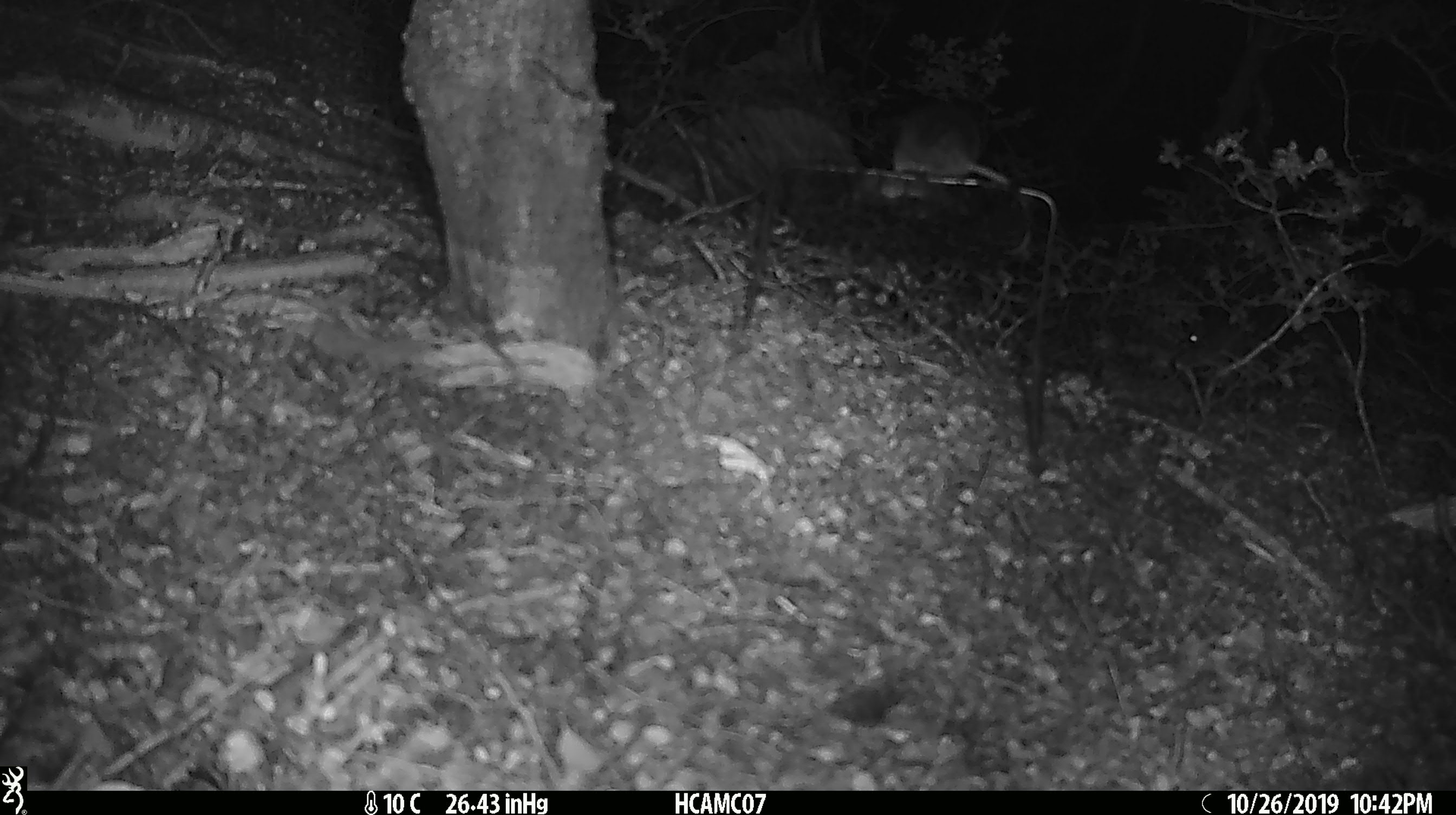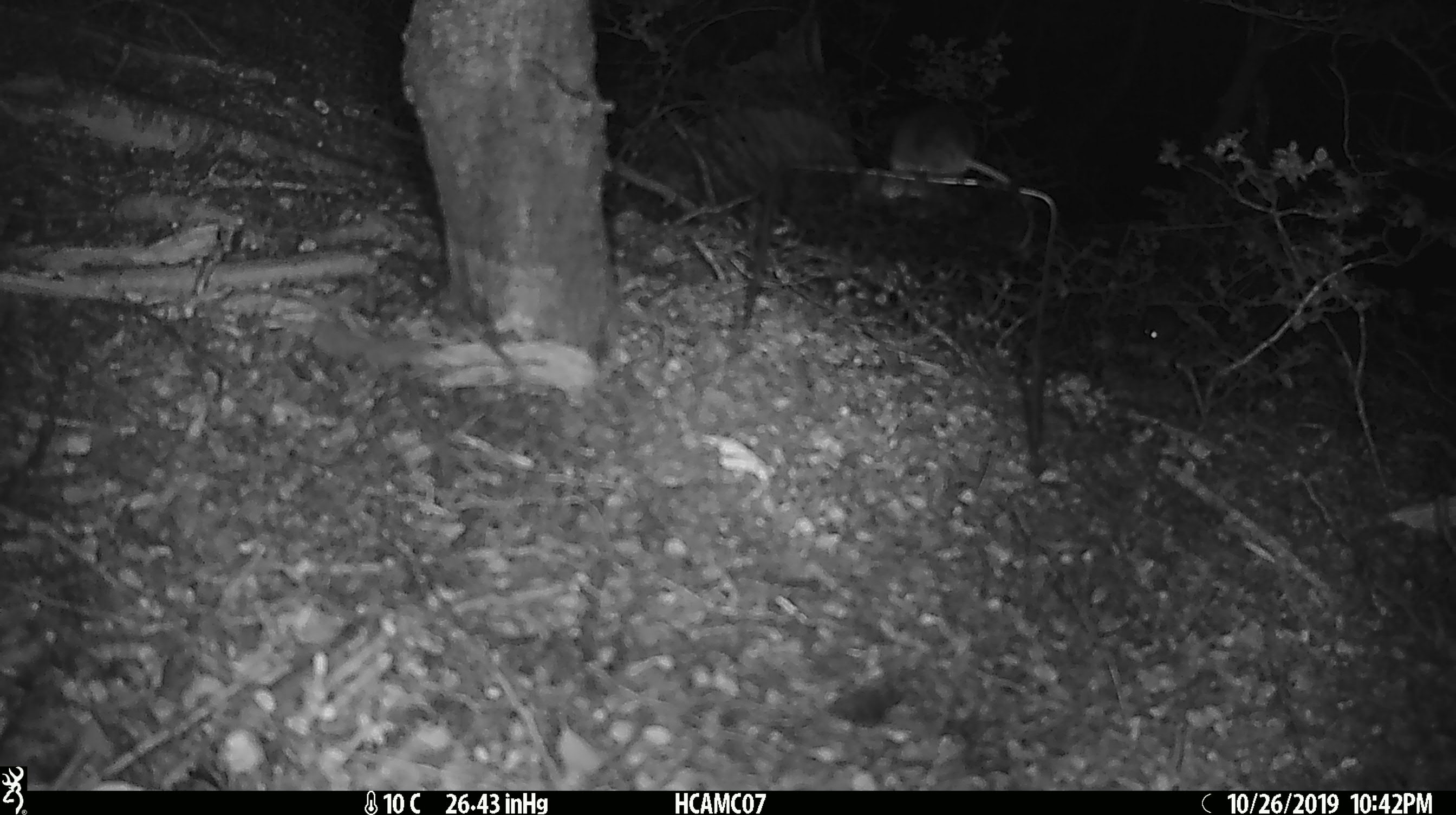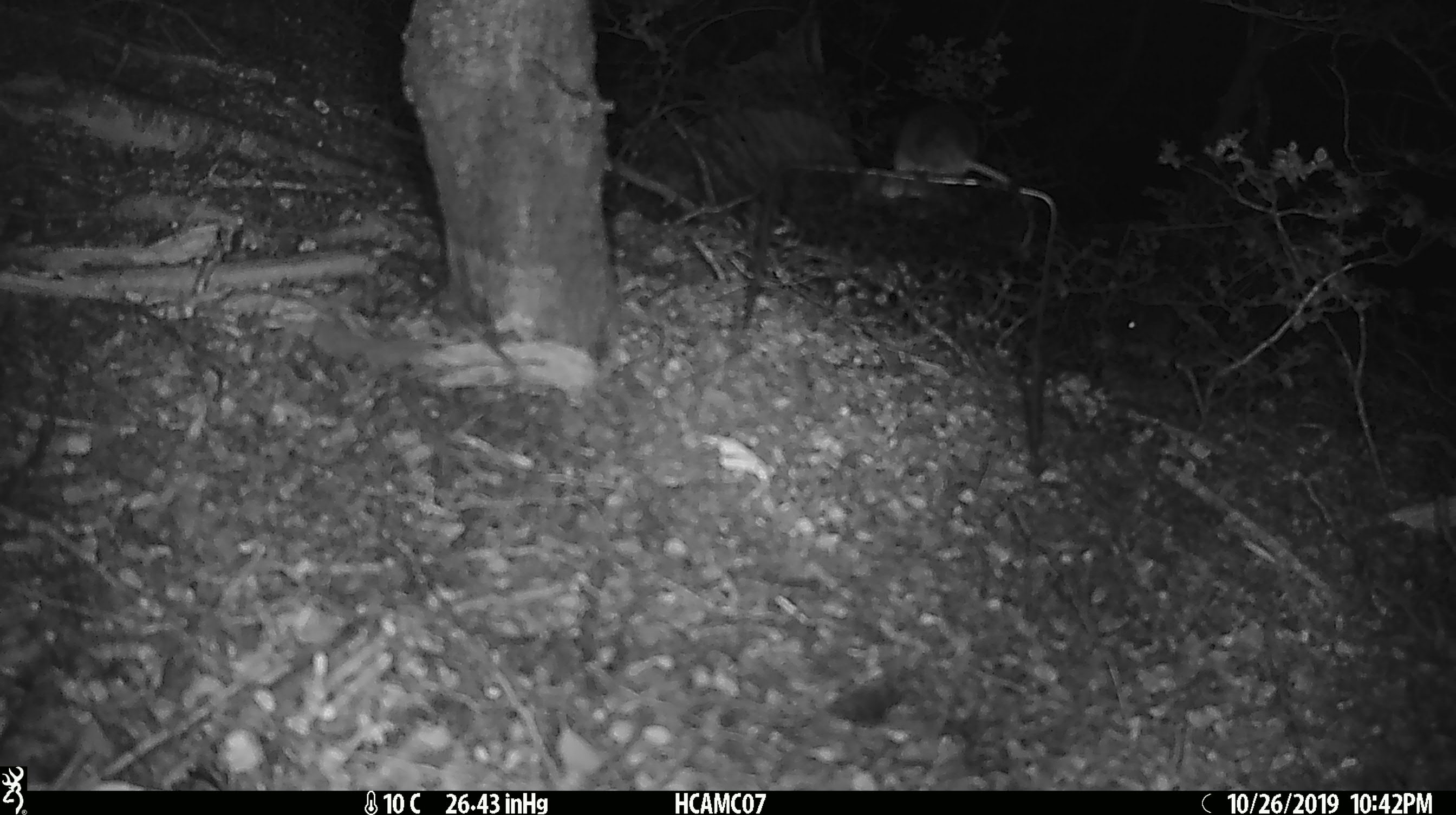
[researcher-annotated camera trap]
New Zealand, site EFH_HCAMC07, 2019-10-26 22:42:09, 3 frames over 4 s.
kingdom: Animalia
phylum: Chordata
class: Mammalia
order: Rodentia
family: Muridae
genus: Mus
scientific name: Mus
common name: mouse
Mouse (Mus).